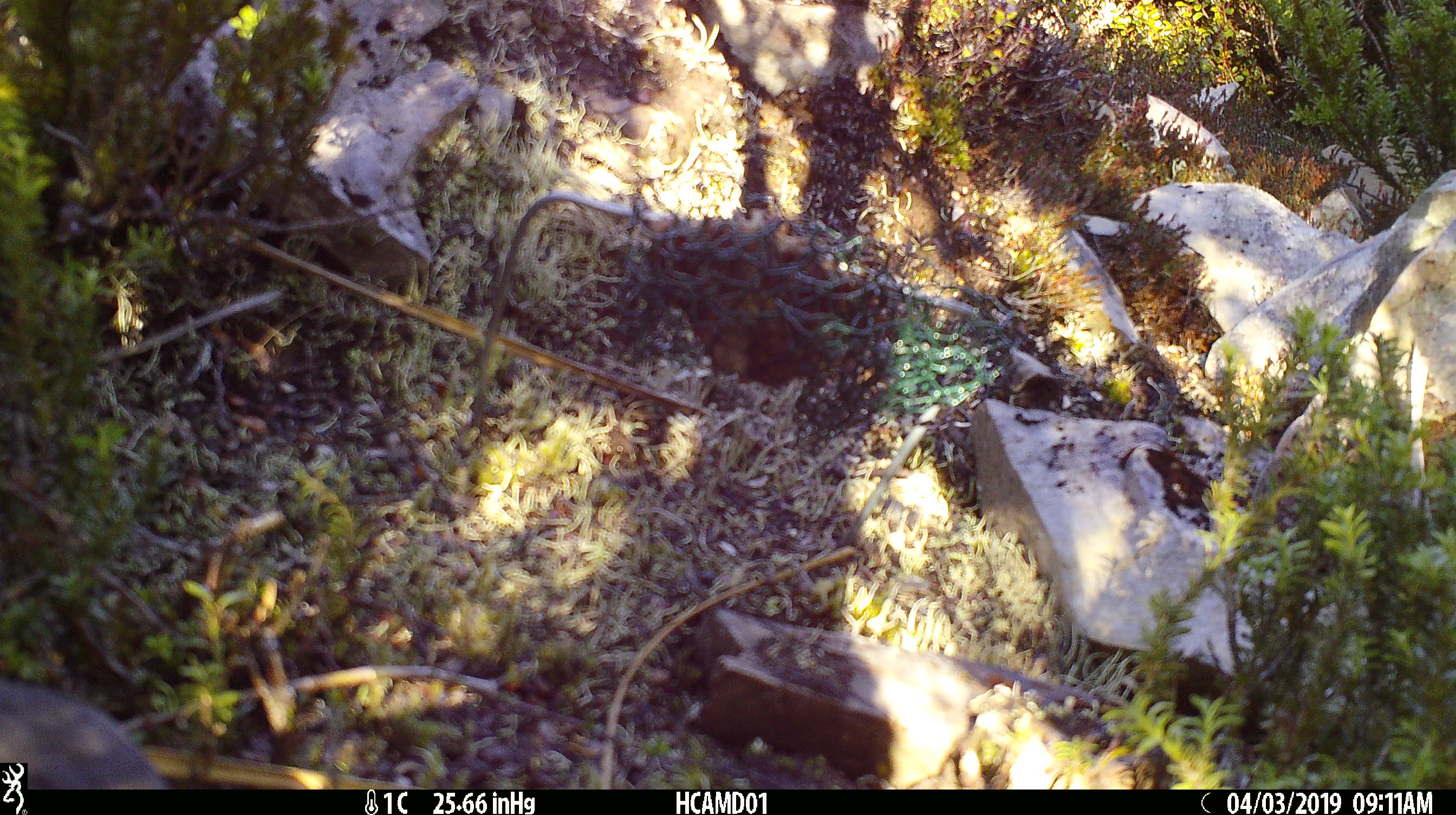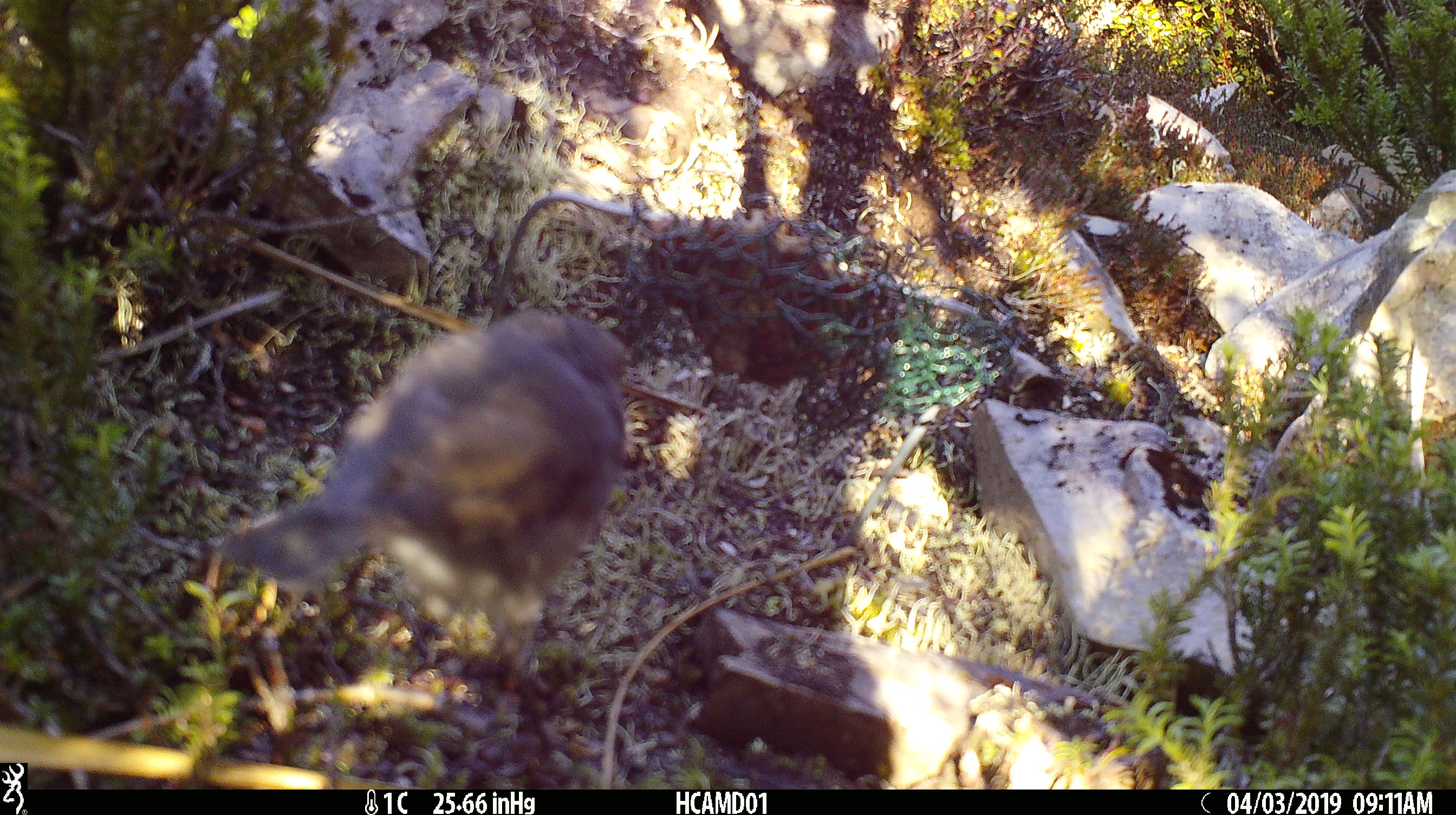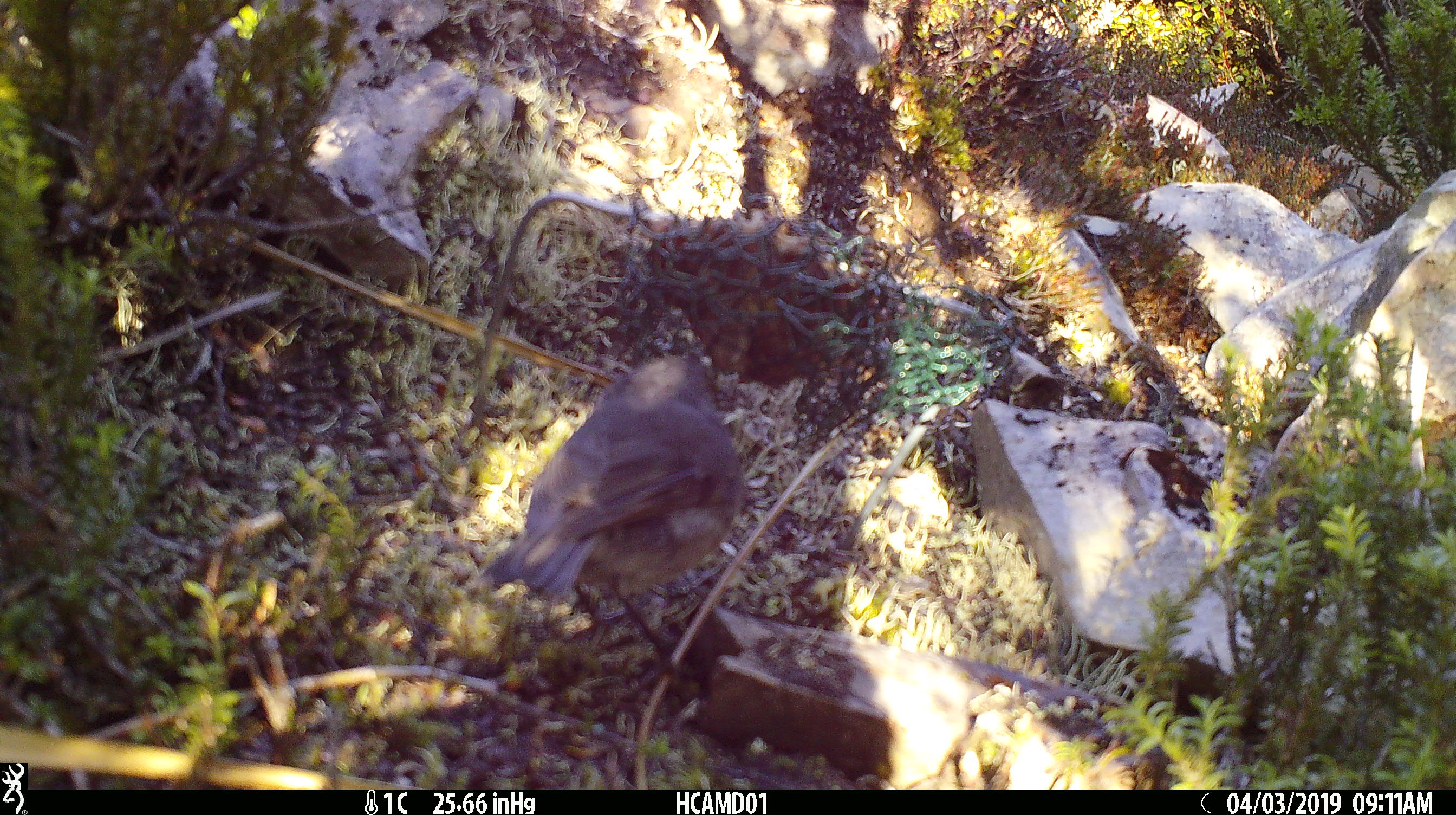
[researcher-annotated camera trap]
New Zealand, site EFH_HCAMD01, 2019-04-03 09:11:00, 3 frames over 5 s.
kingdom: Animalia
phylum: Chordata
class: Aves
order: Passeriformes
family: Petroicidae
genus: Petroica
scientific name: Petroica australis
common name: new zealand robin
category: robin